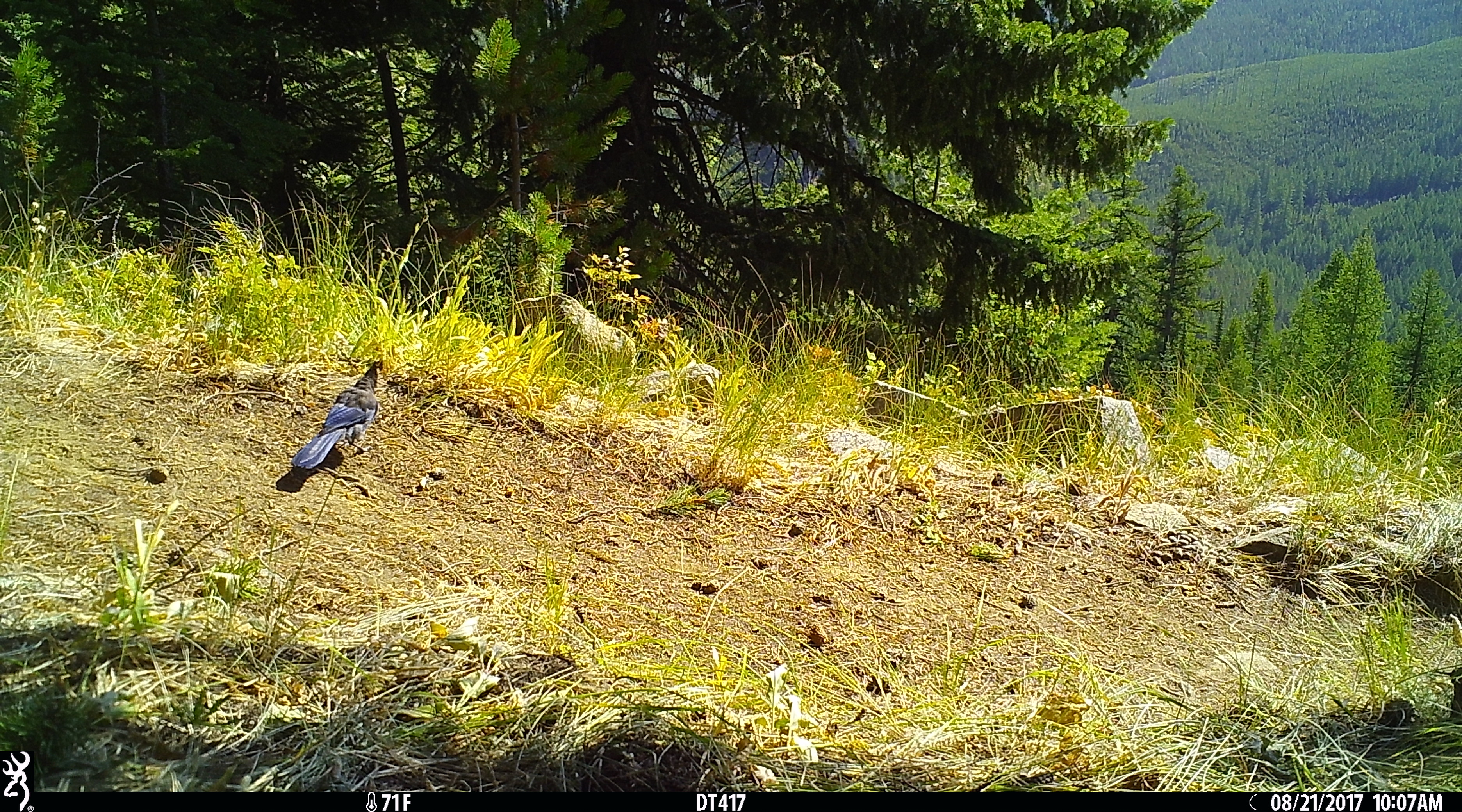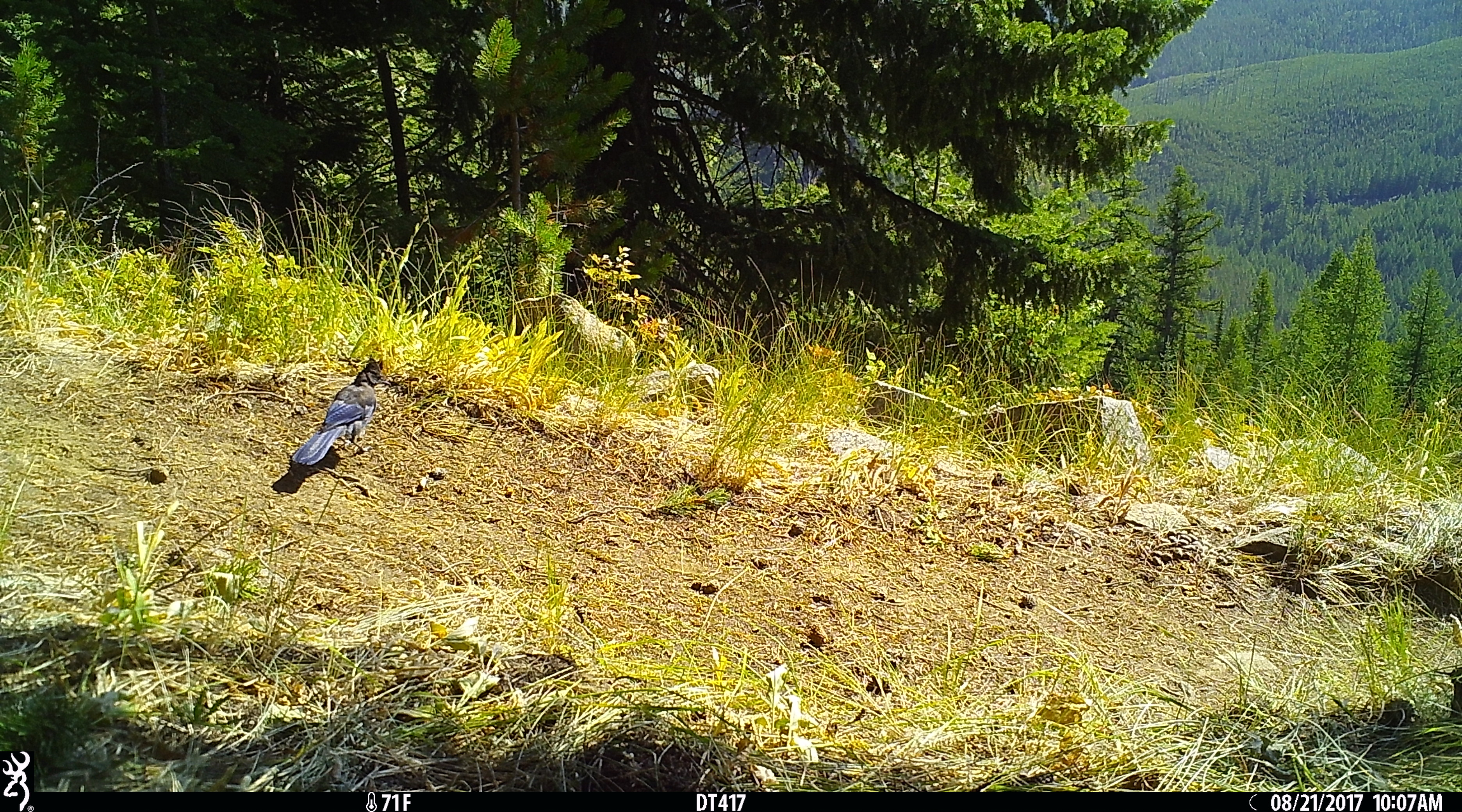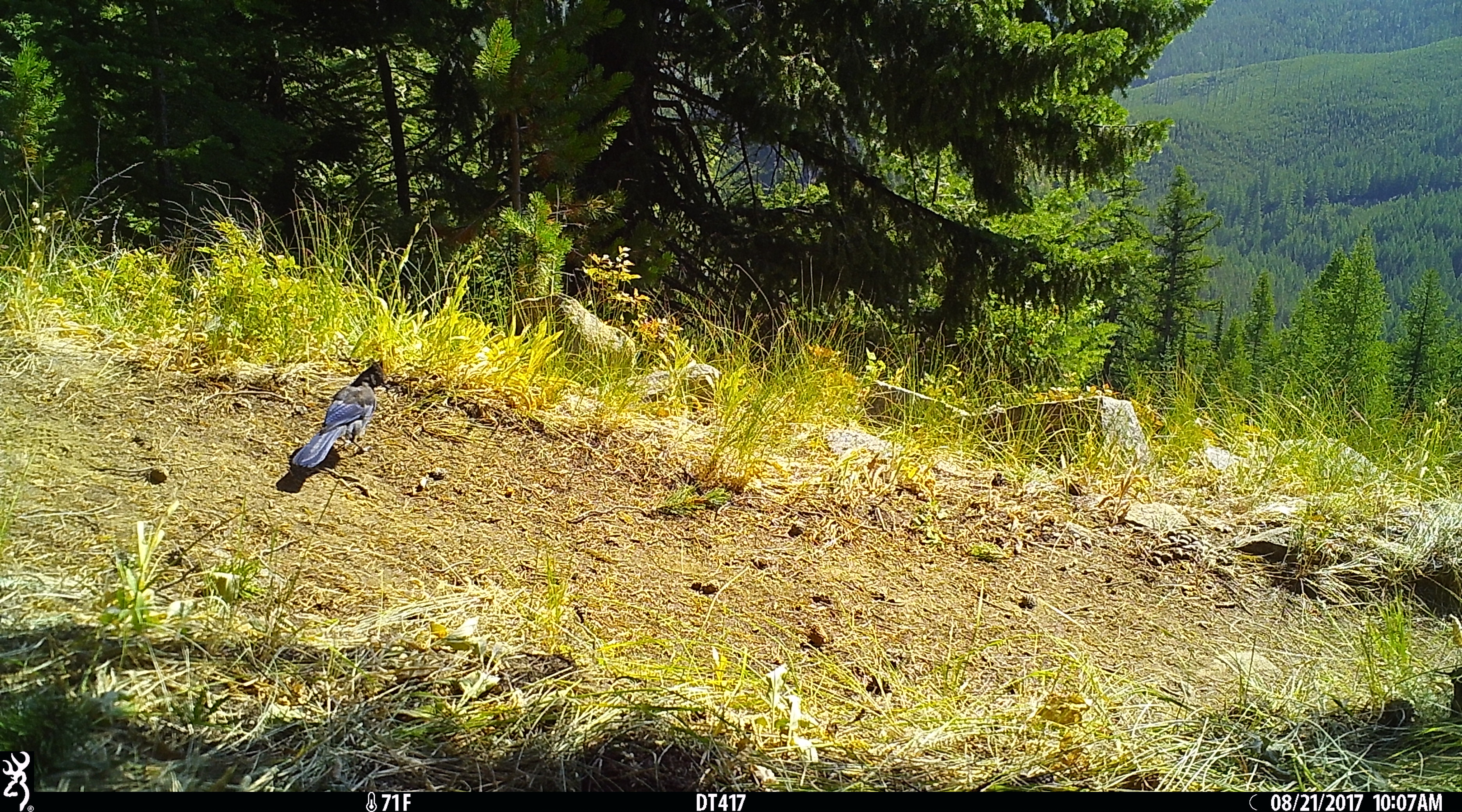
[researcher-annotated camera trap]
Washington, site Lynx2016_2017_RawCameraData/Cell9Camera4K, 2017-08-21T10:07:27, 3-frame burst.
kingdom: Animalia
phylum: Chordata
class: Aves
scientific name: Aves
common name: birds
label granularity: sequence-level